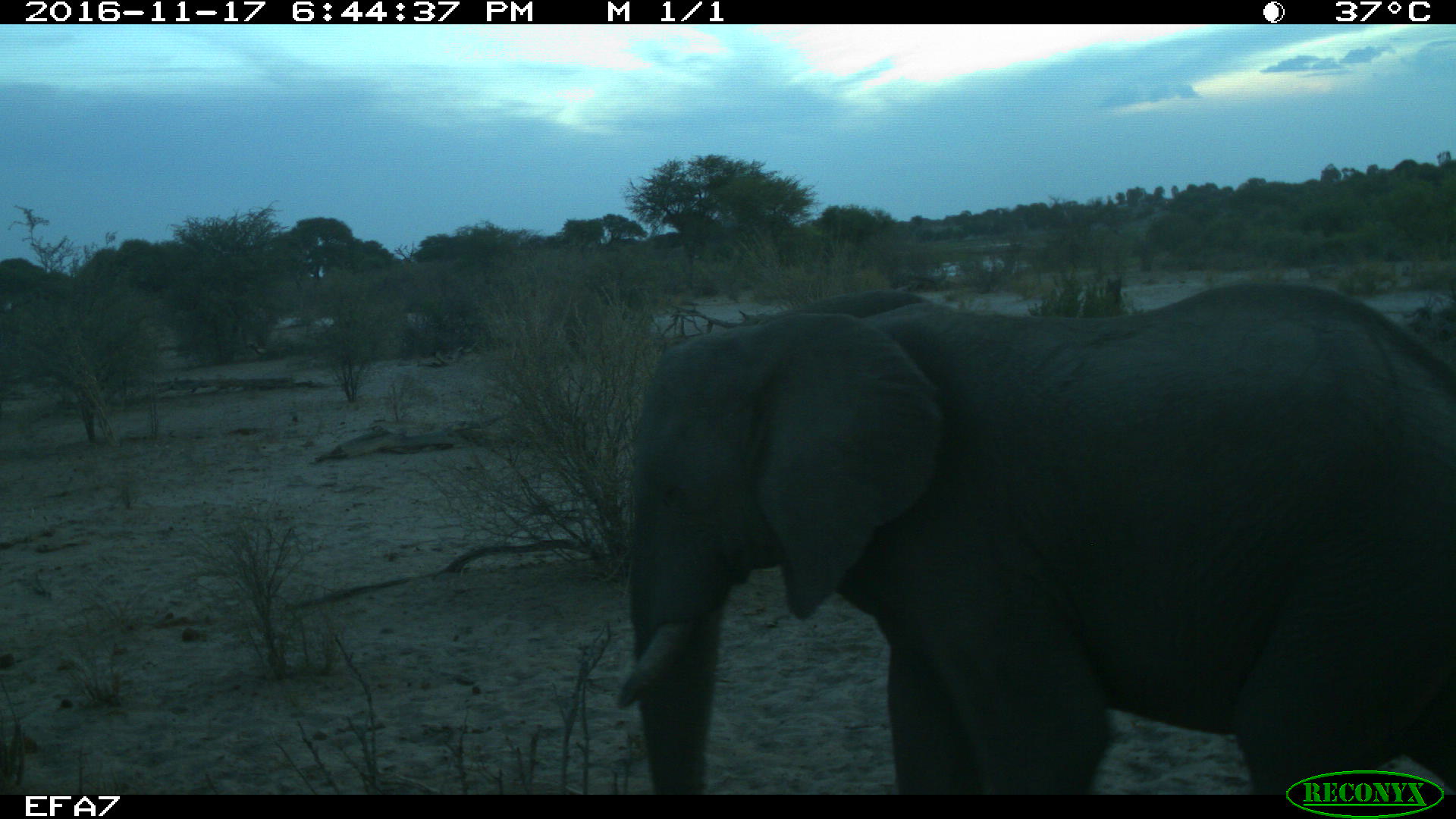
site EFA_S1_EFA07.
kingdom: Animalia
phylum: Chordata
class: Mammalia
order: Proboscidea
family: Elephantidae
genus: Loxodonta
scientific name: Loxodonta africana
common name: african bush elephant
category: elephant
Elephant (african bush elephant) (Loxodonta africana), count 1. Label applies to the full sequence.